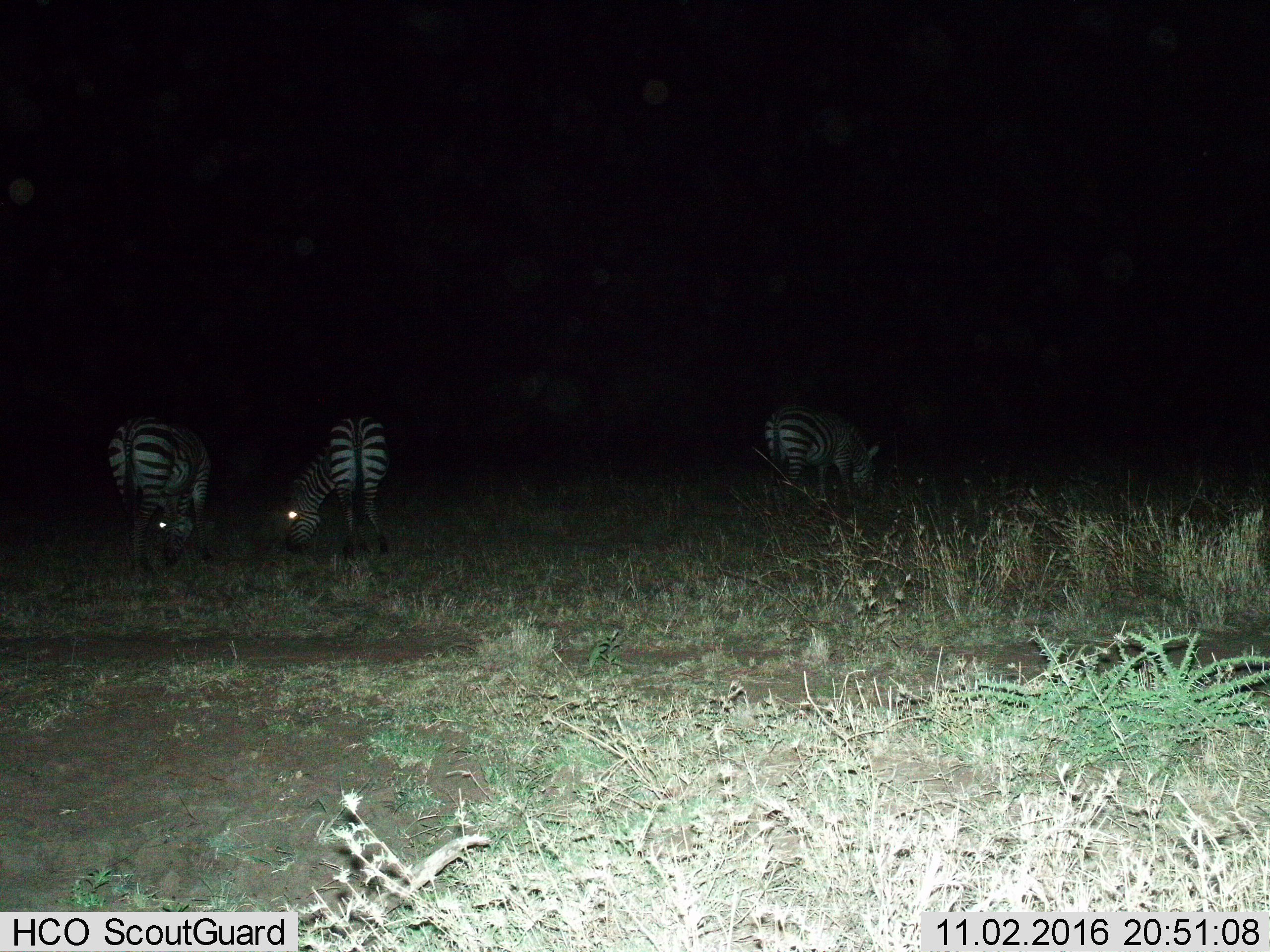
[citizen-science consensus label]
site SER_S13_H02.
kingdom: Animalia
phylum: Chordata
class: Mammalia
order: Perissodactyla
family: Equidae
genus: Equus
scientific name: Equus quagga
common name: plains zebra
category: zebraplains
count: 3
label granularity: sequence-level